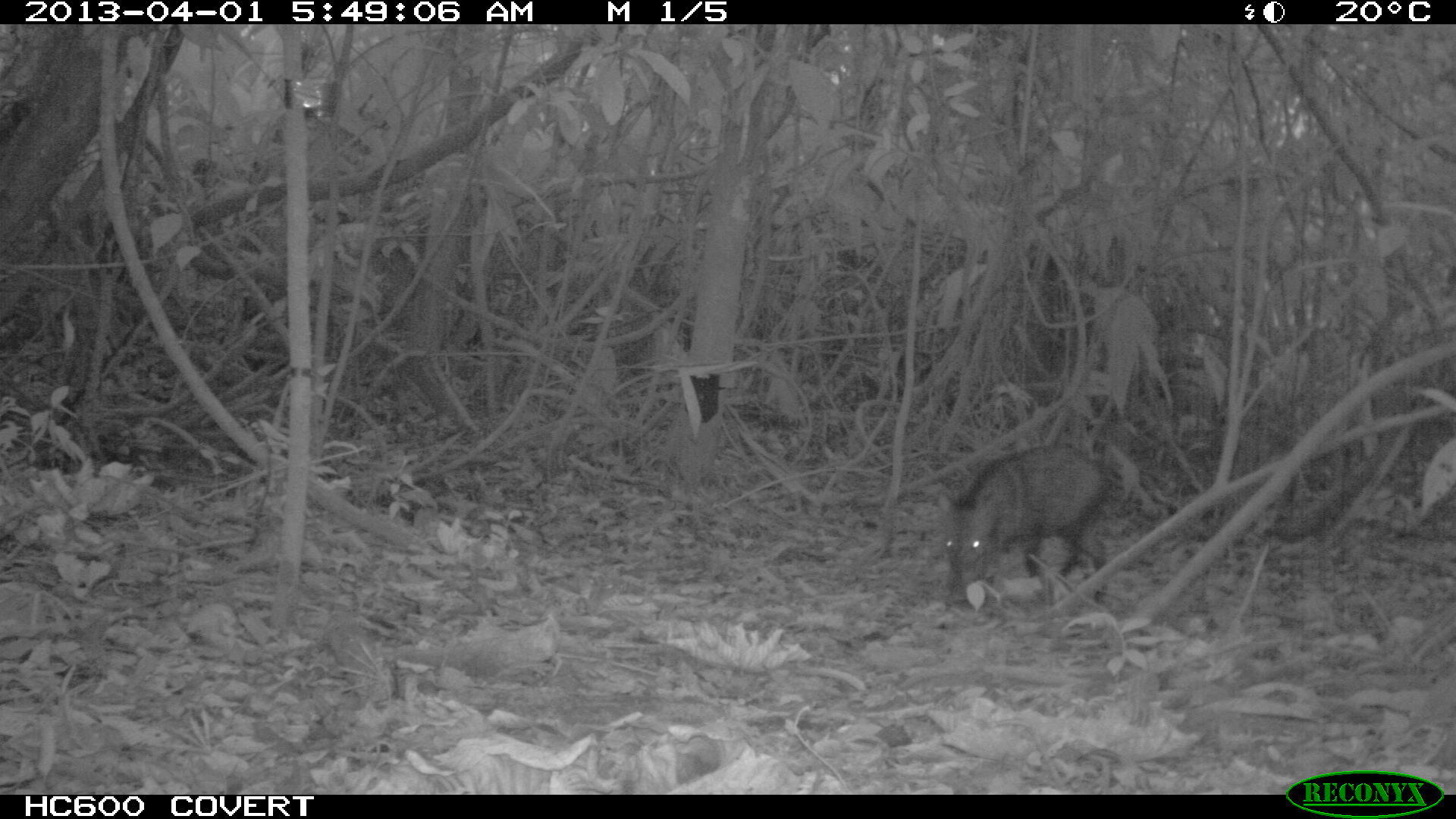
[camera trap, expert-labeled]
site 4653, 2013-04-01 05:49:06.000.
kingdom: Animalia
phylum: Chordata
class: Mammalia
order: Artiodactyla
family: Tayassuidae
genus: Pecari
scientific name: Pecari tajacu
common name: collared peccary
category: tayassu tajacu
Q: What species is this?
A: Tayassu tajacu (collared peccary) (Pecari tajacu).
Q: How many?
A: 1.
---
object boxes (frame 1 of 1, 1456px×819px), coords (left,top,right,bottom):
tayassu tajacu: (936,445,1124,605)